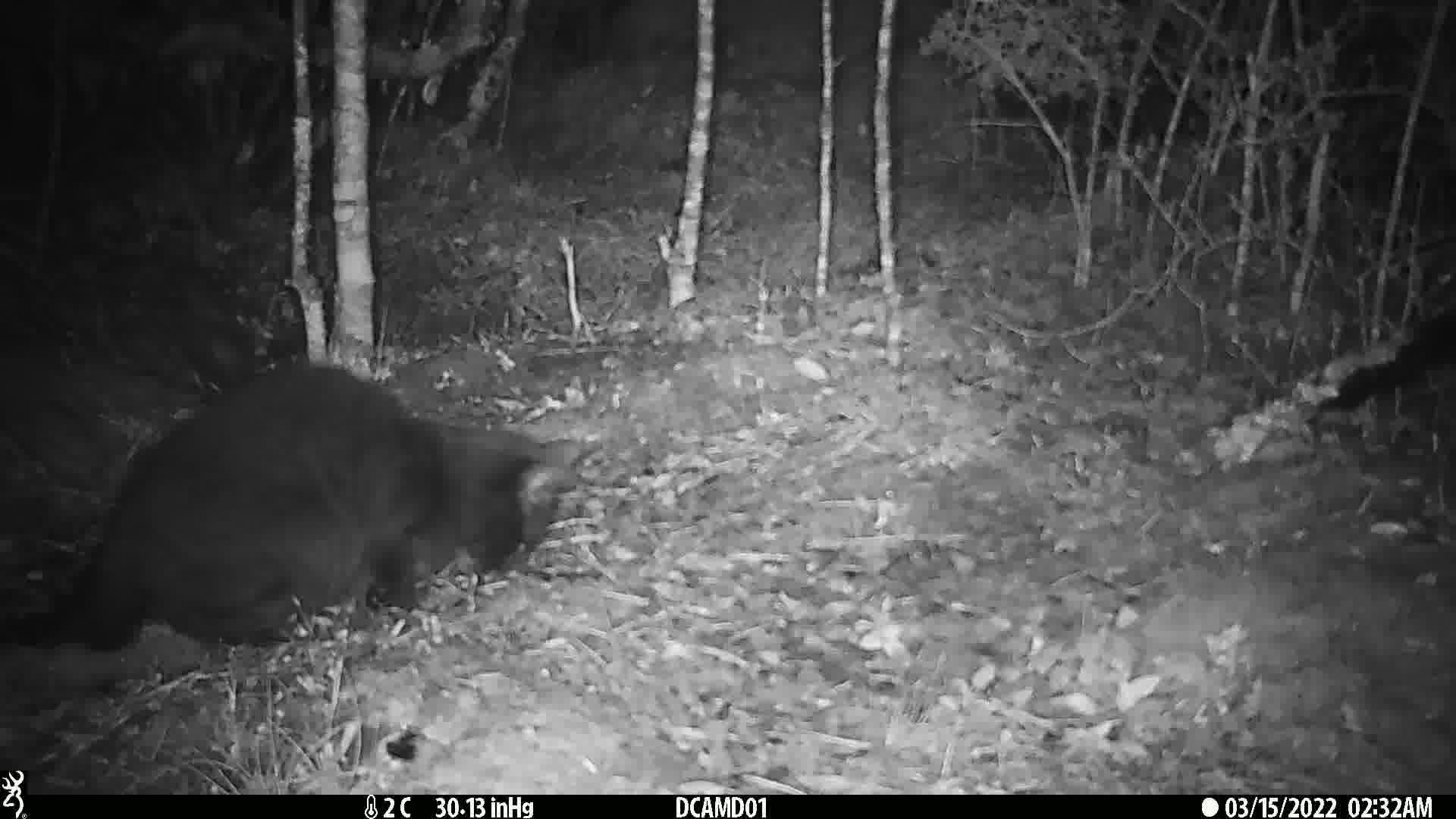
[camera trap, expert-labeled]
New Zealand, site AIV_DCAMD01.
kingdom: Animalia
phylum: Chordata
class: Mammalia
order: Carnivora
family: Felidae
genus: Felis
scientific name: Felis catus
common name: domestic cat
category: cat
Cat (domestic cat) (Felis catus).